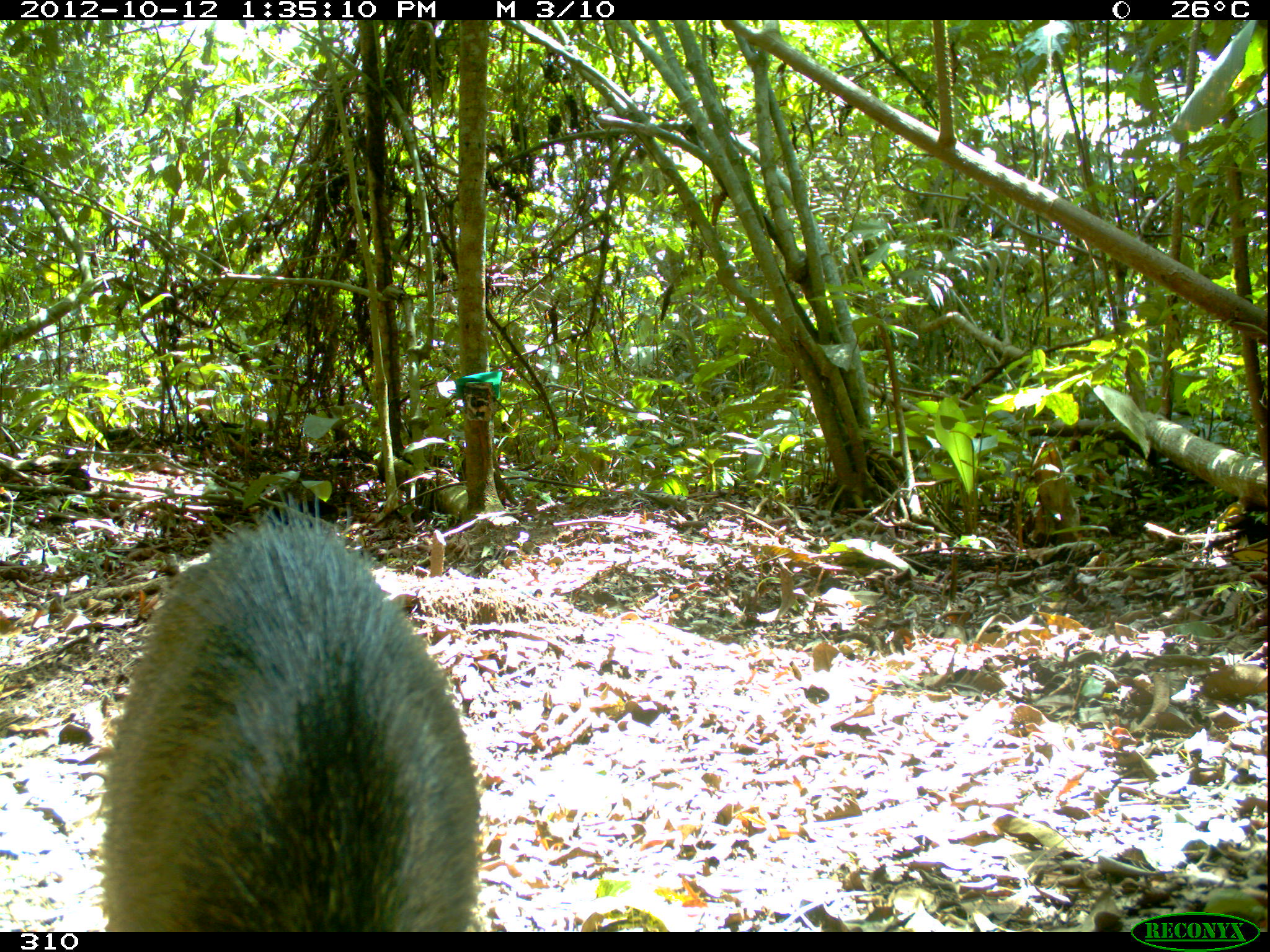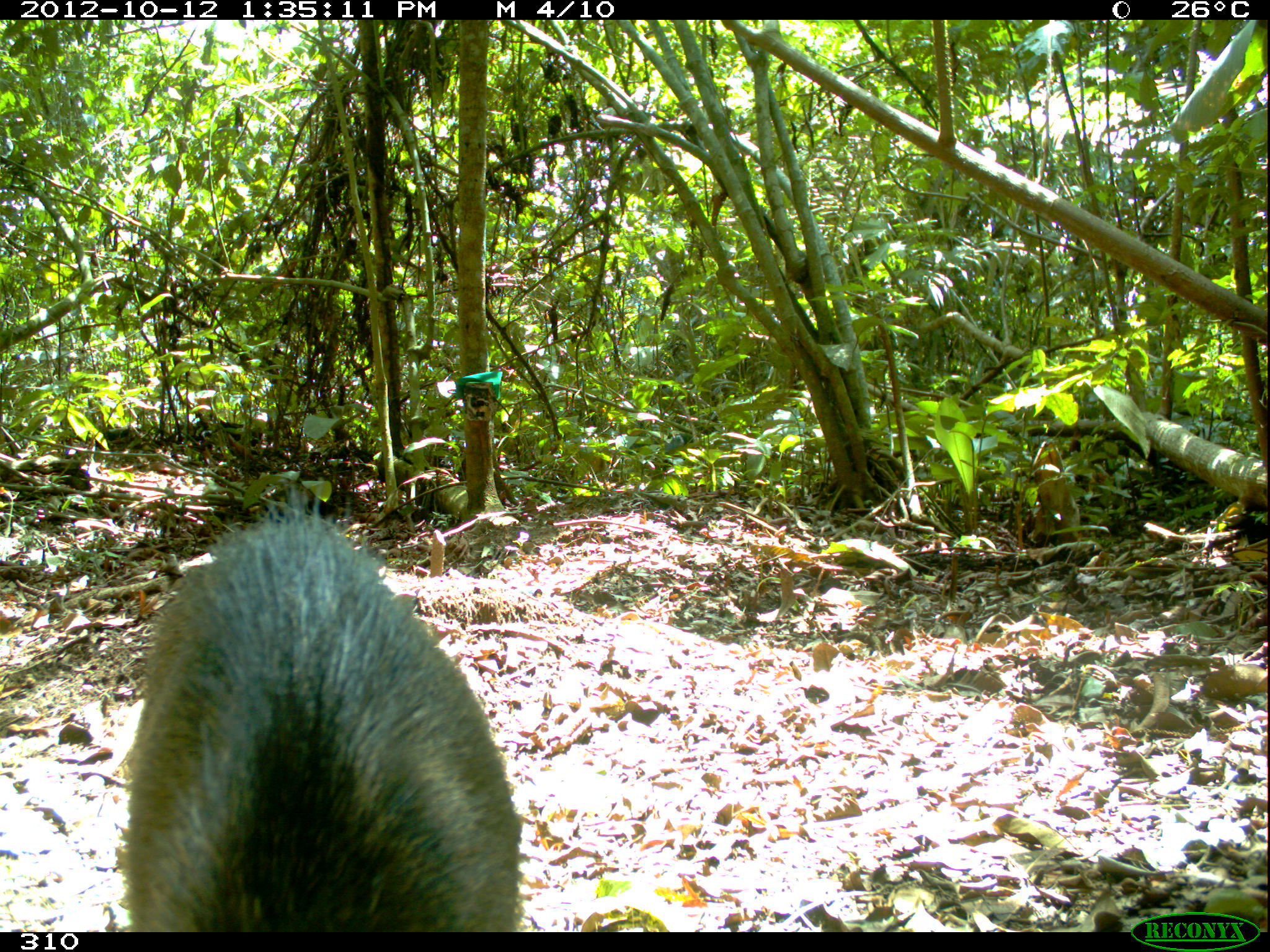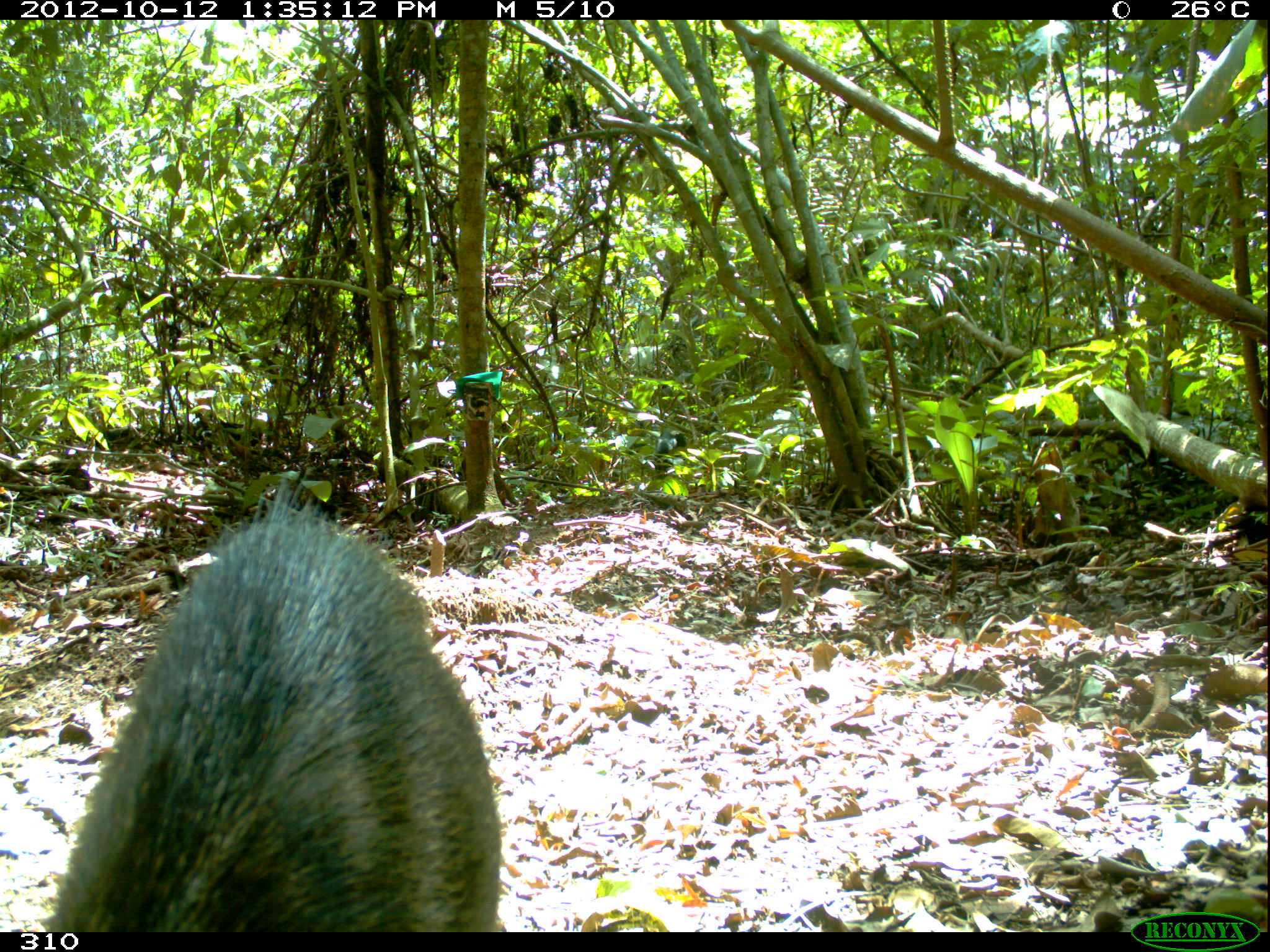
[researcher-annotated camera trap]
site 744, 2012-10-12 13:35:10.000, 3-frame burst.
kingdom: Animalia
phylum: Chordata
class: Mammalia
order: Artiodactyla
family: Tayassuidae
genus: Tayassu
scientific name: Tayassu pecari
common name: white-lipped peccary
Tayassu pecari (white-lipped peccary).